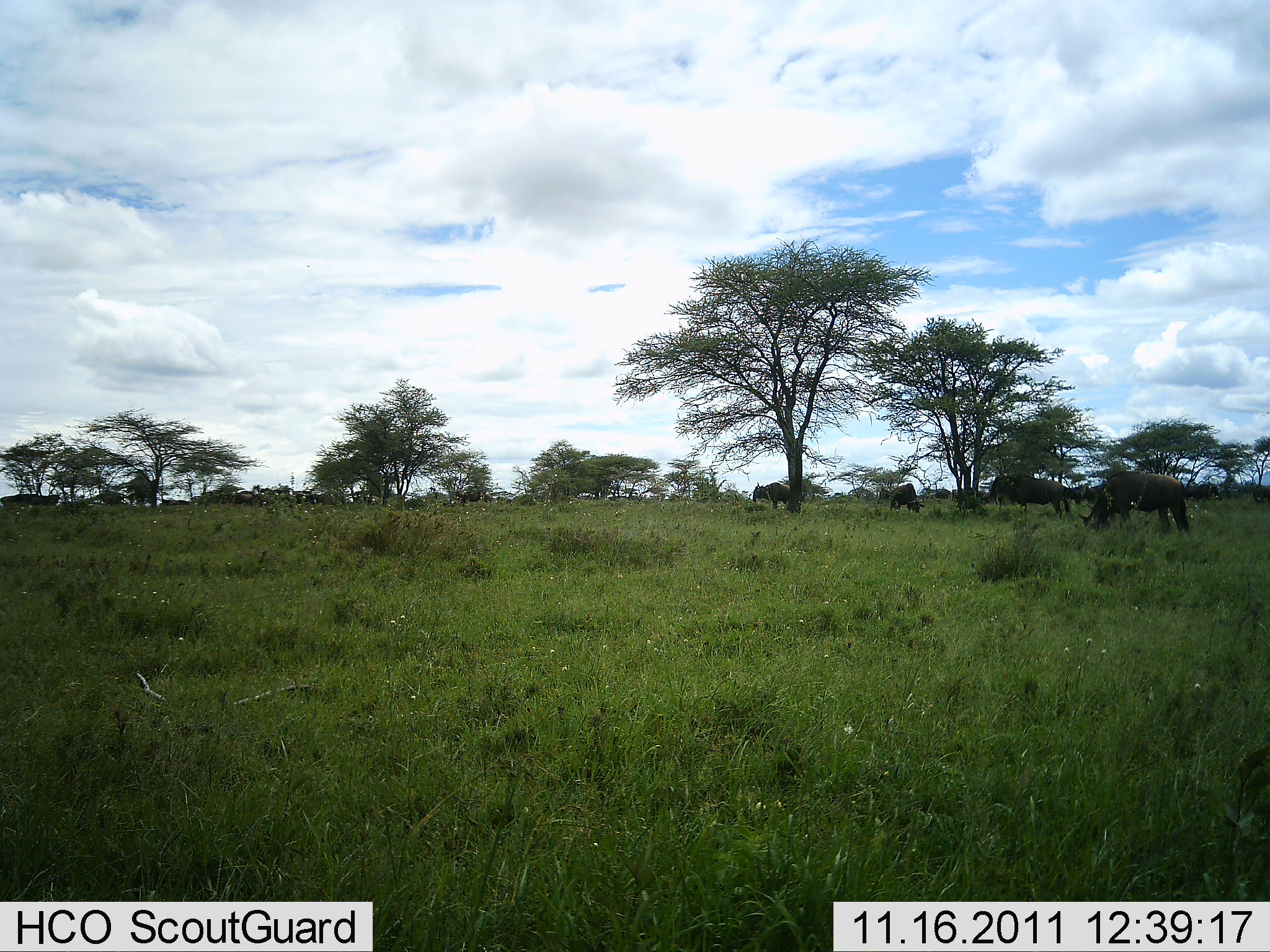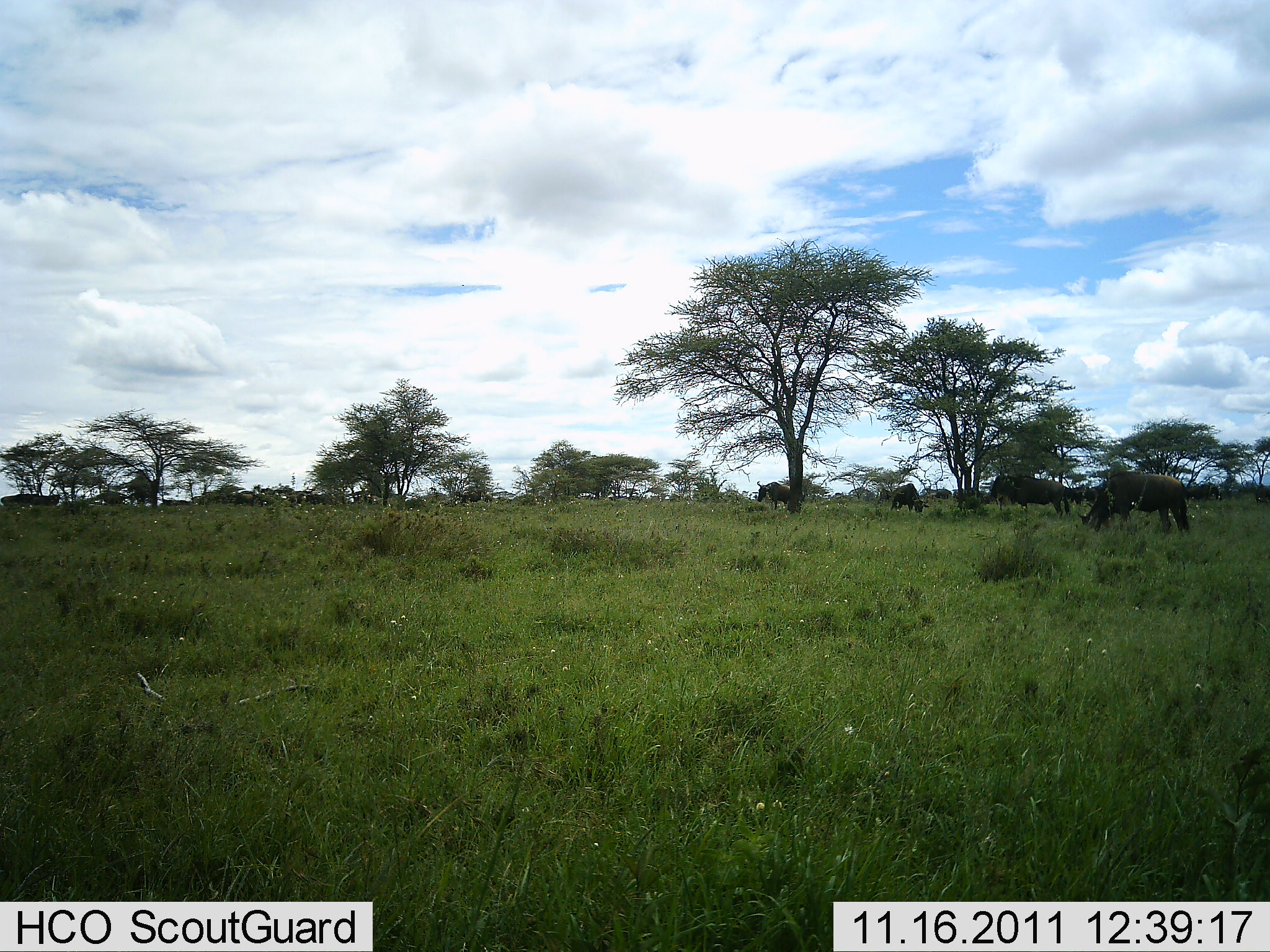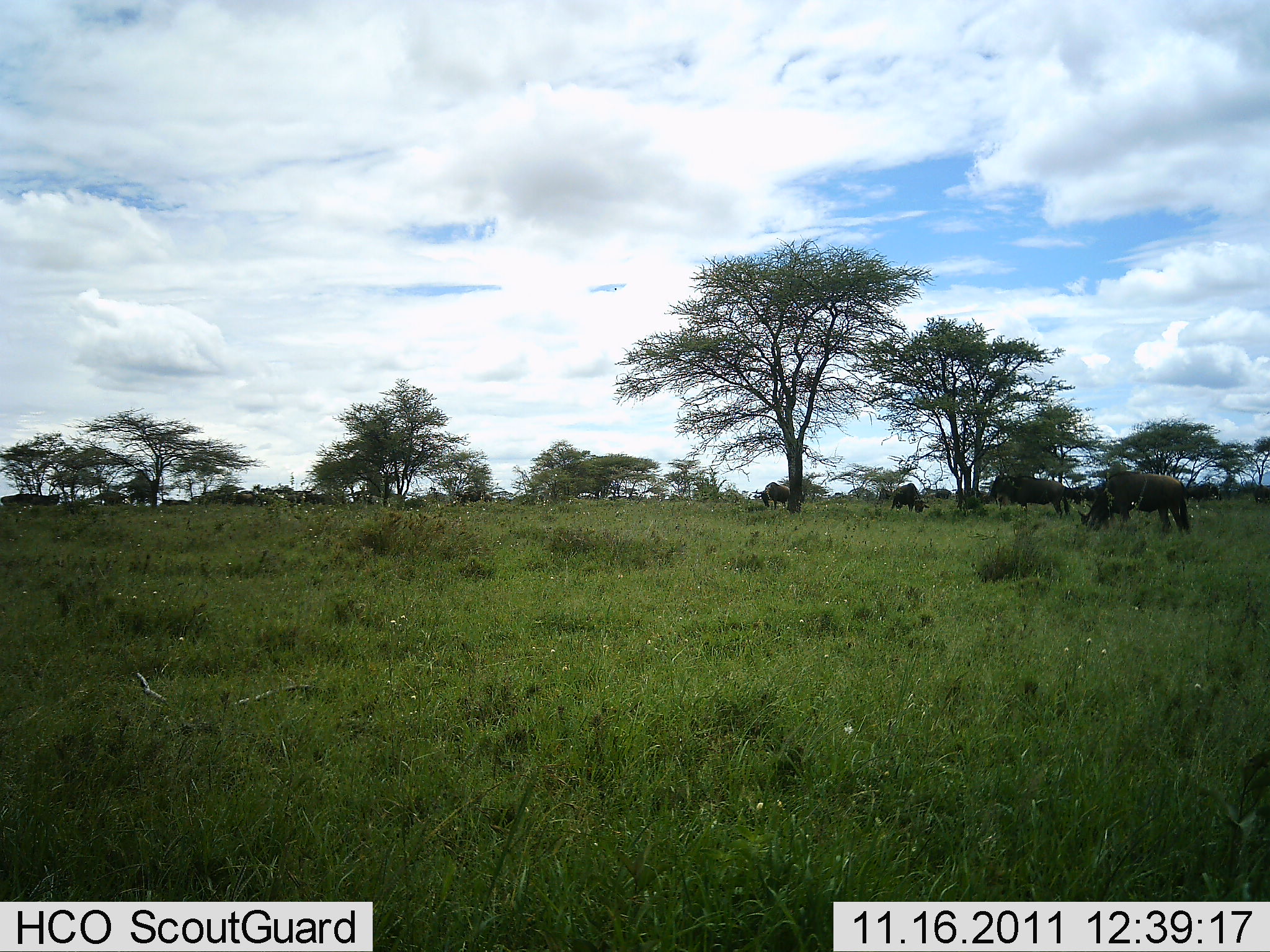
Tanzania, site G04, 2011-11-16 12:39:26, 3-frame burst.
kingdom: Animalia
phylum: Chordata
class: Mammalia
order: Artiodactyla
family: Bovidae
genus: Connochaetes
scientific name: Connochaetes taurinus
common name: blue wildebeest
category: wildebeest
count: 5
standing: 64%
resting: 0%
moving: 7%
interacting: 0%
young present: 0%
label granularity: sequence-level